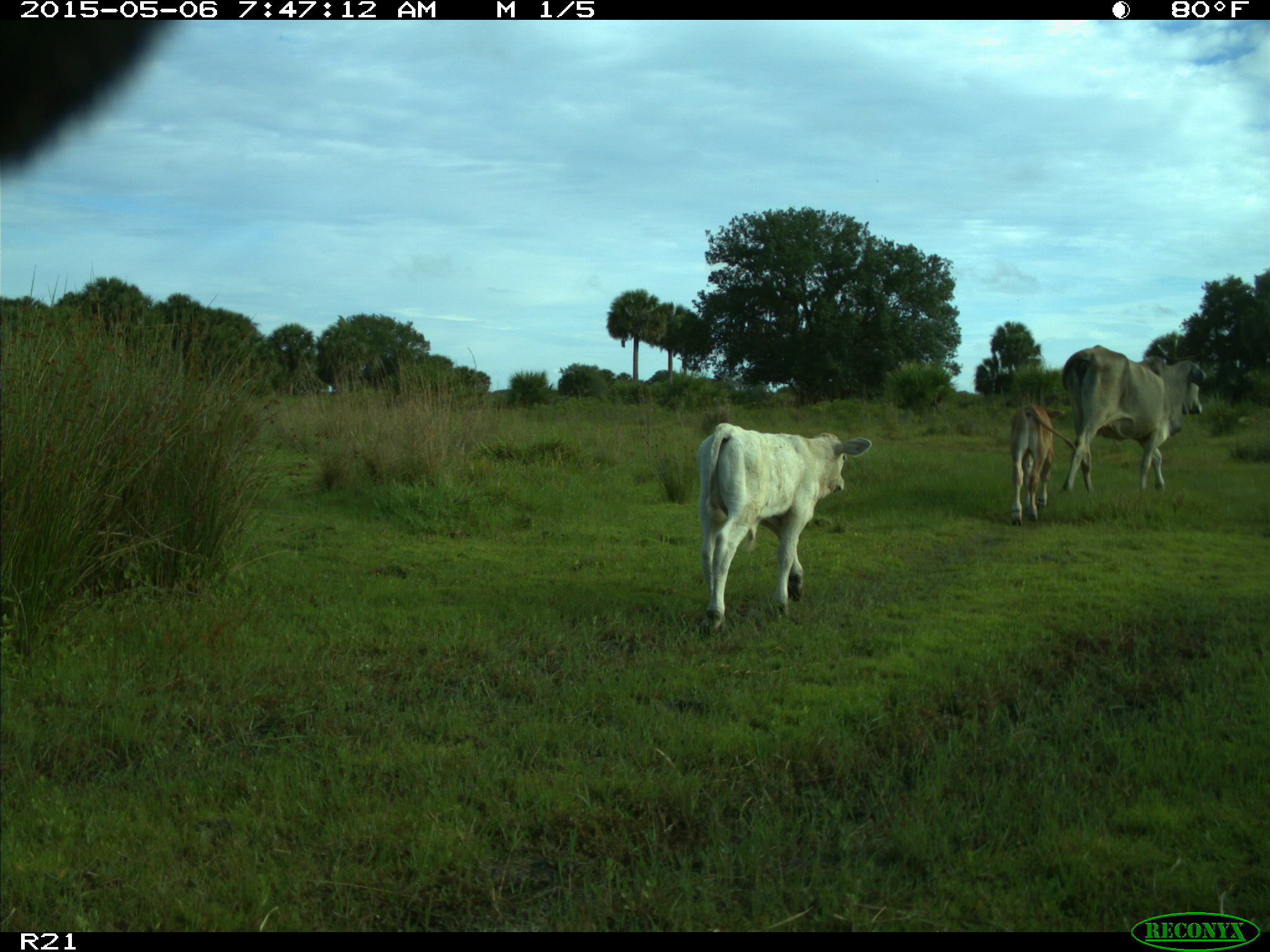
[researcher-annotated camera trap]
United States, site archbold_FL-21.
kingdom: Animalia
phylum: Chordata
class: Mammalia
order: Artiodactyla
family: Bovidae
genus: Bos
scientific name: Bos taurus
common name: domestic cow